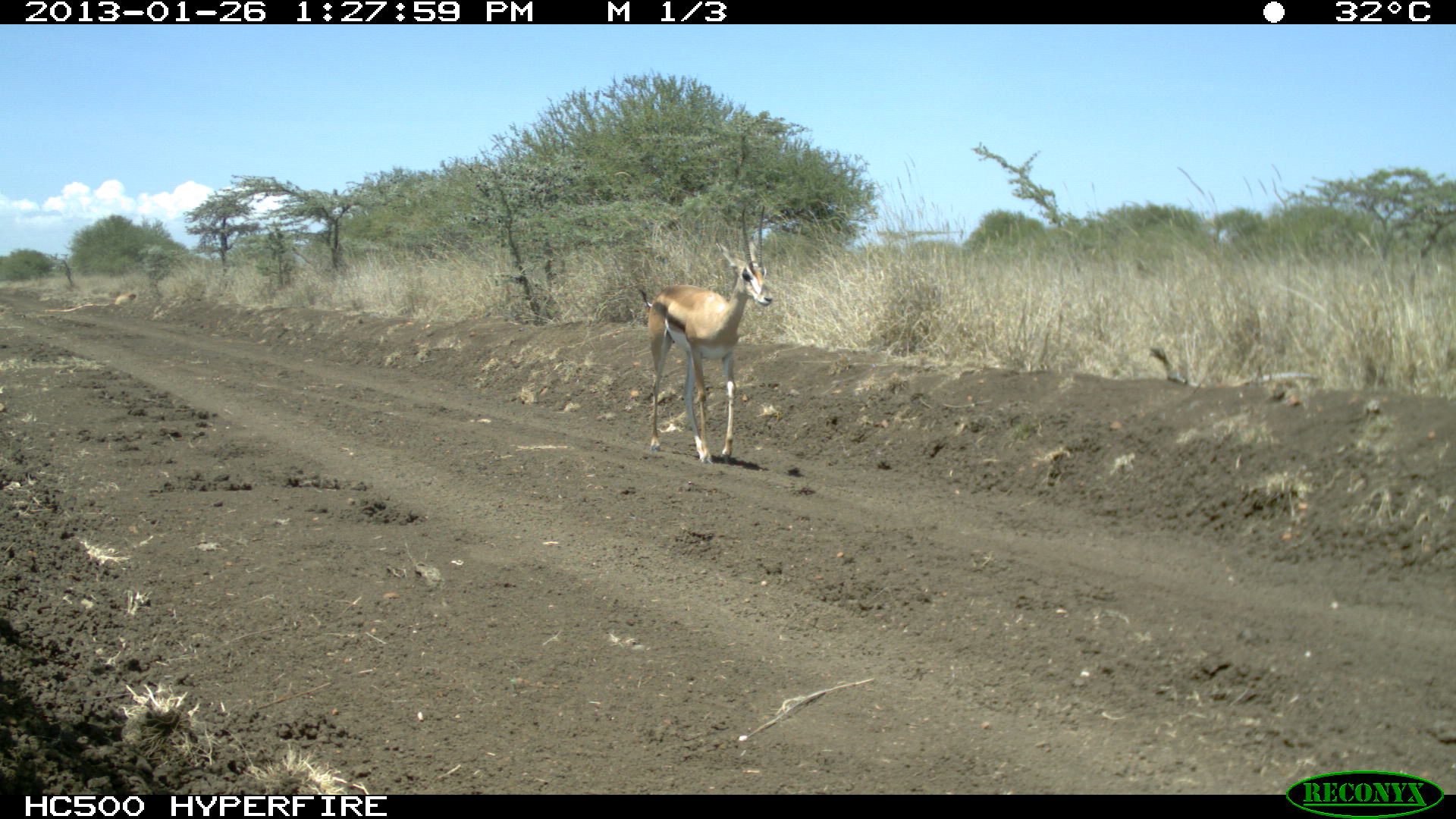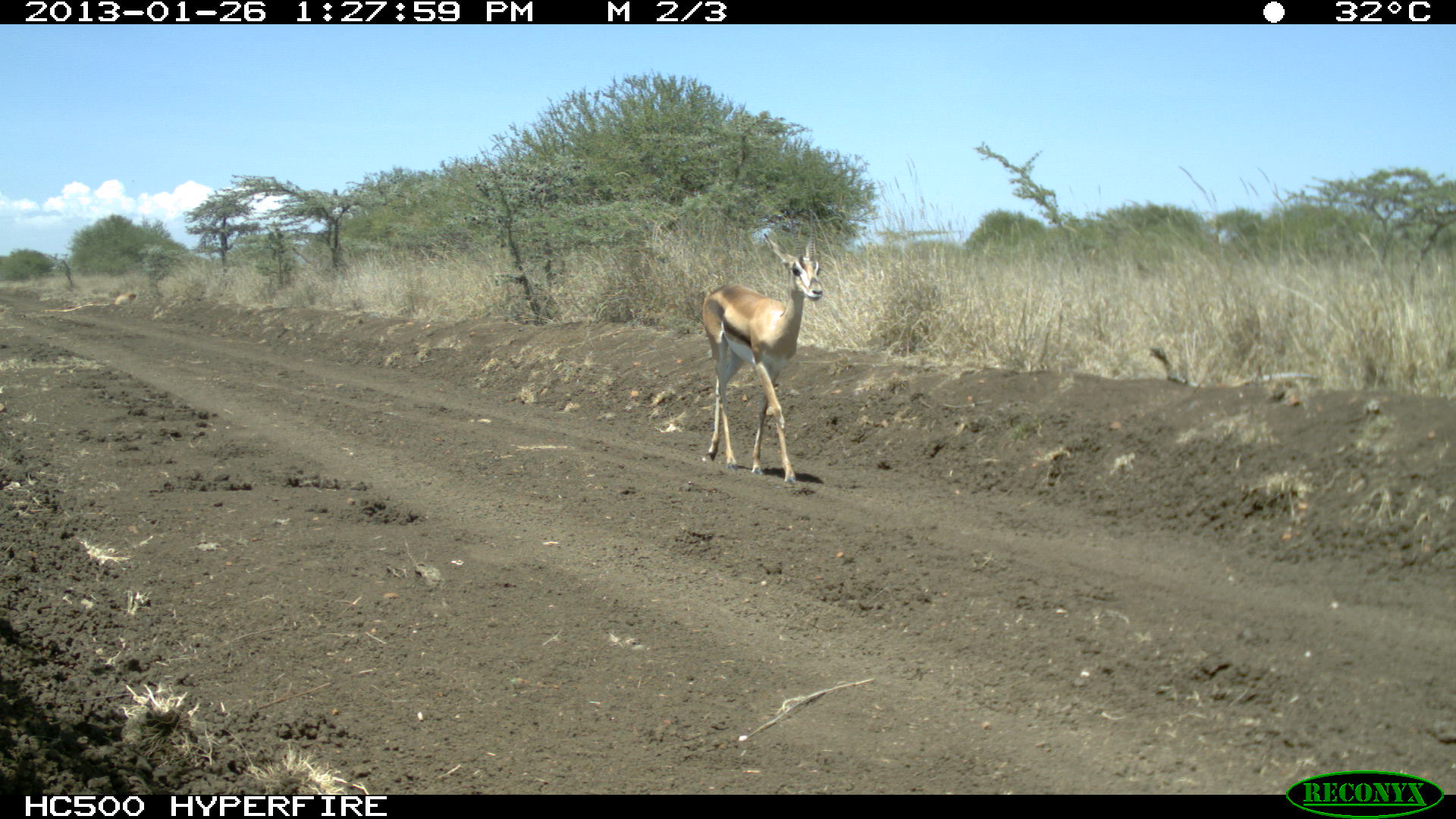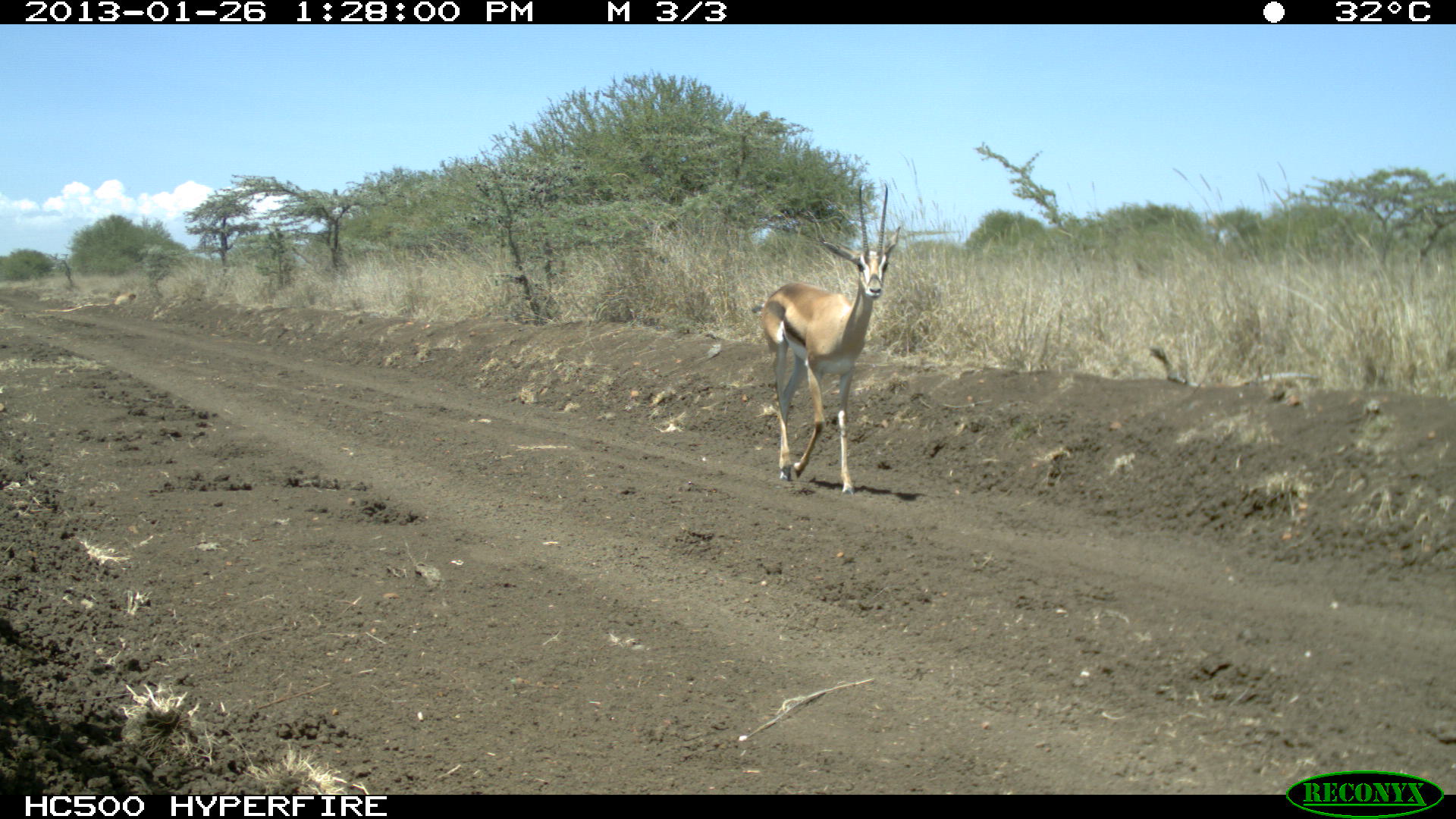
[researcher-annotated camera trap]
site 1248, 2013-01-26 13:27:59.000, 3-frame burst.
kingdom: Animalia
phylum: Chordata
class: Mammalia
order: Artiodactyla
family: Bovidae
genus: Nanger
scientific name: Nanger granti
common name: grant's gazelle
Nanger granti (grant's gazelle), count 1.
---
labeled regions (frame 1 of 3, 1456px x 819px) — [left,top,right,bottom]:
nanger granti: [638,204,773,464]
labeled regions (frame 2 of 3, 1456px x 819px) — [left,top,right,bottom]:
nanger granti: [700,207,823,483]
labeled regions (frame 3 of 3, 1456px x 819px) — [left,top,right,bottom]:
nanger granti: [750,182,900,495]